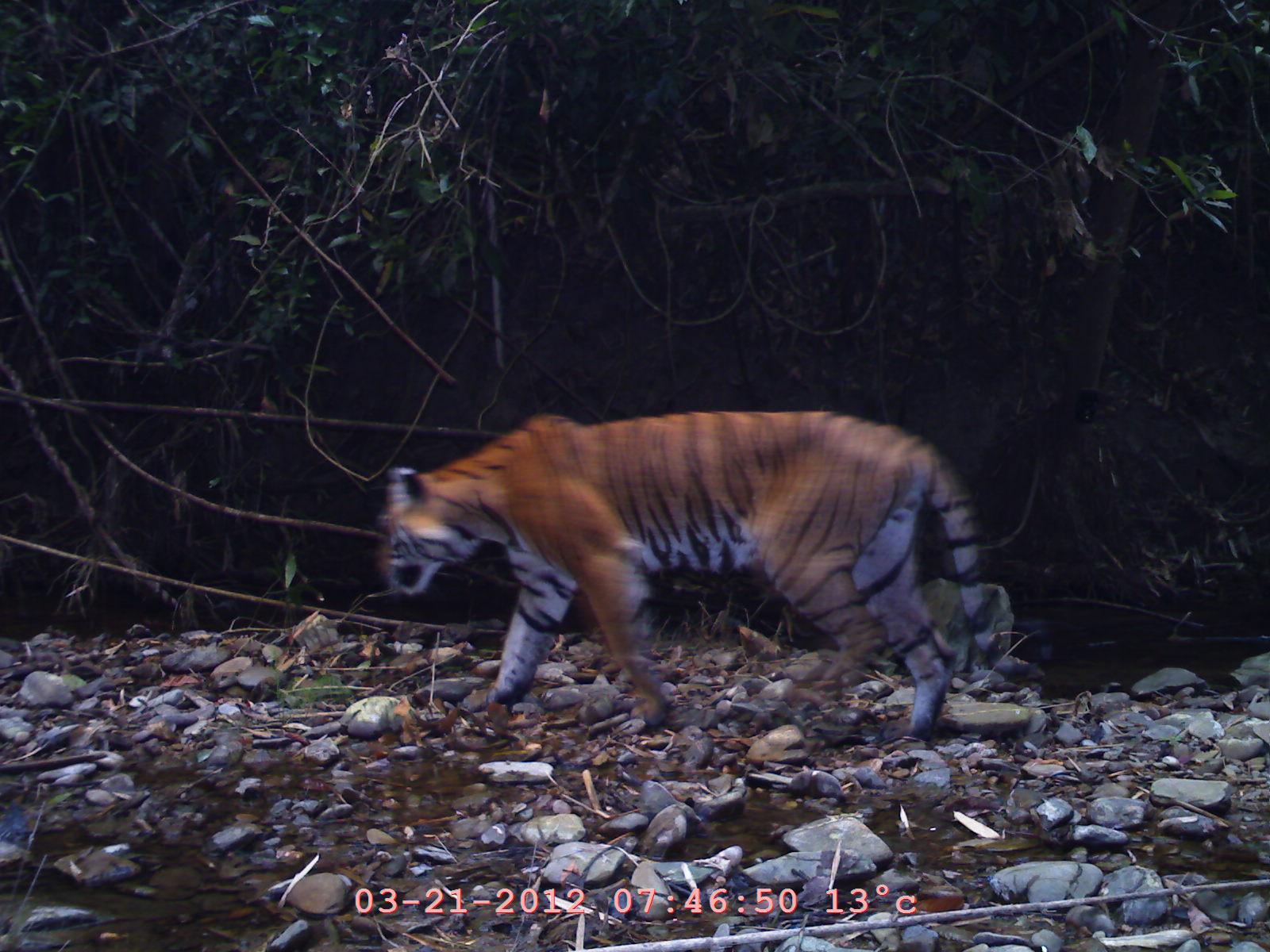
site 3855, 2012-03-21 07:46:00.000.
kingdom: Animalia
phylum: Chordata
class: Mammalia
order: Carnivora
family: Felidae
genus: Panthera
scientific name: Panthera tigris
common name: tiger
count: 1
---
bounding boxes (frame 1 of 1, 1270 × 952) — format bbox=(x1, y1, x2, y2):
panthera tigris: bbox=(375, 413, 1029, 746)